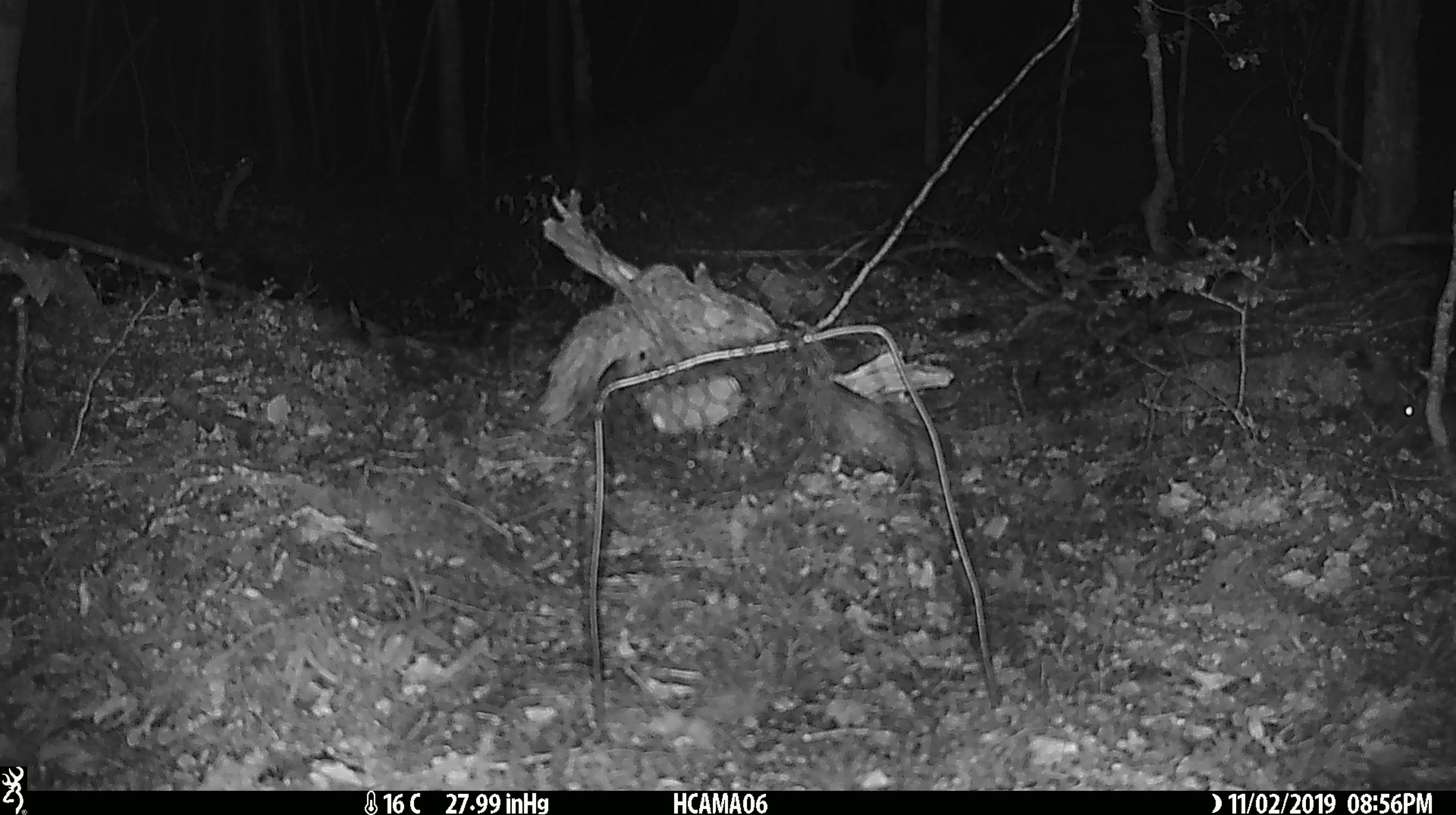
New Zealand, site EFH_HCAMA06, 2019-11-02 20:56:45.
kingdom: Animalia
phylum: Chordata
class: Mammalia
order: Rodentia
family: Muridae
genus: Mus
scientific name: Mus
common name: mouse